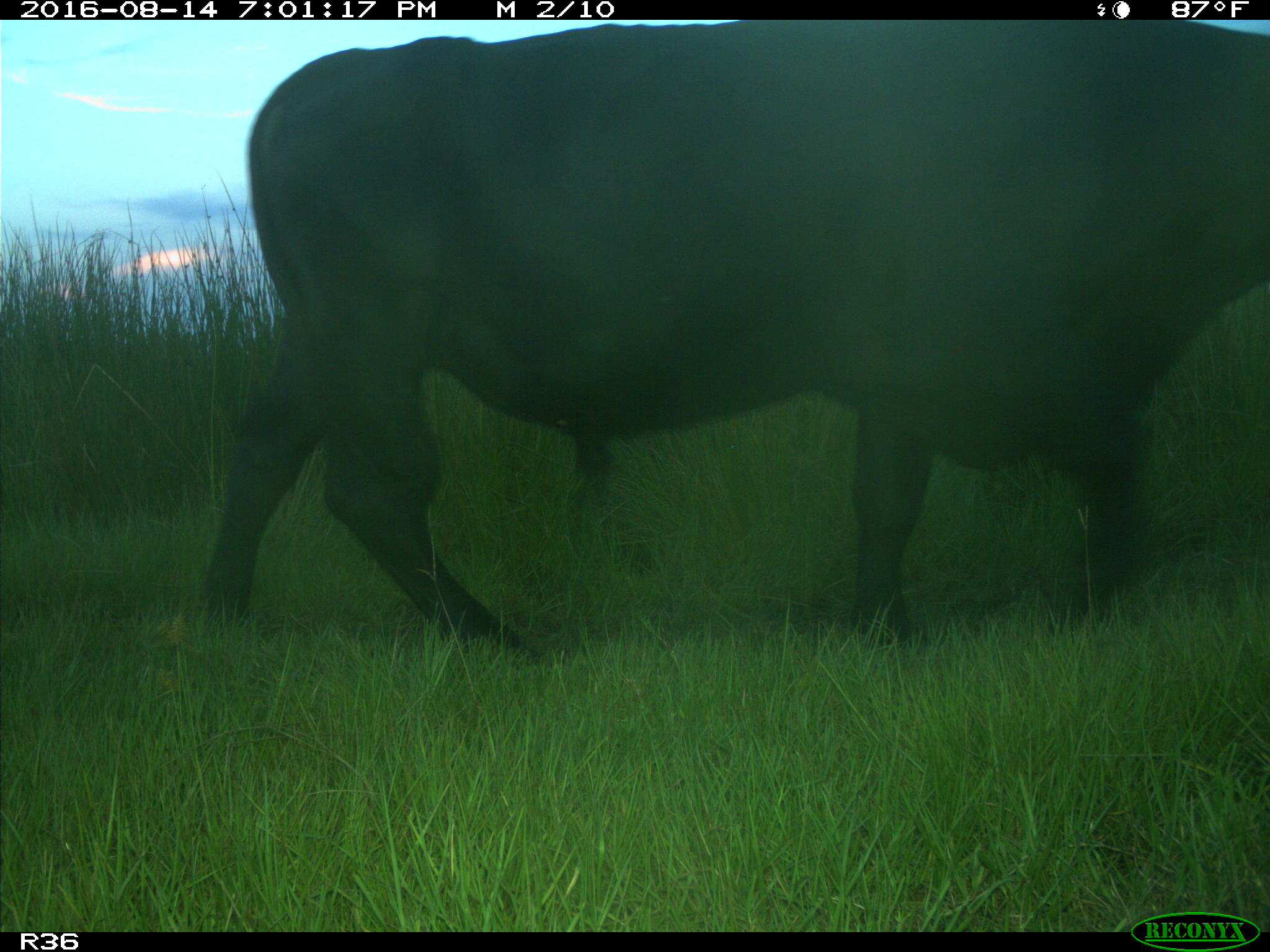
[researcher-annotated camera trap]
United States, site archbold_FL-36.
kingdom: Animalia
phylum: Chordata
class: Mammalia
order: Artiodactyla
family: Bovidae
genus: Bos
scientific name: Bos taurus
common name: domestic cow